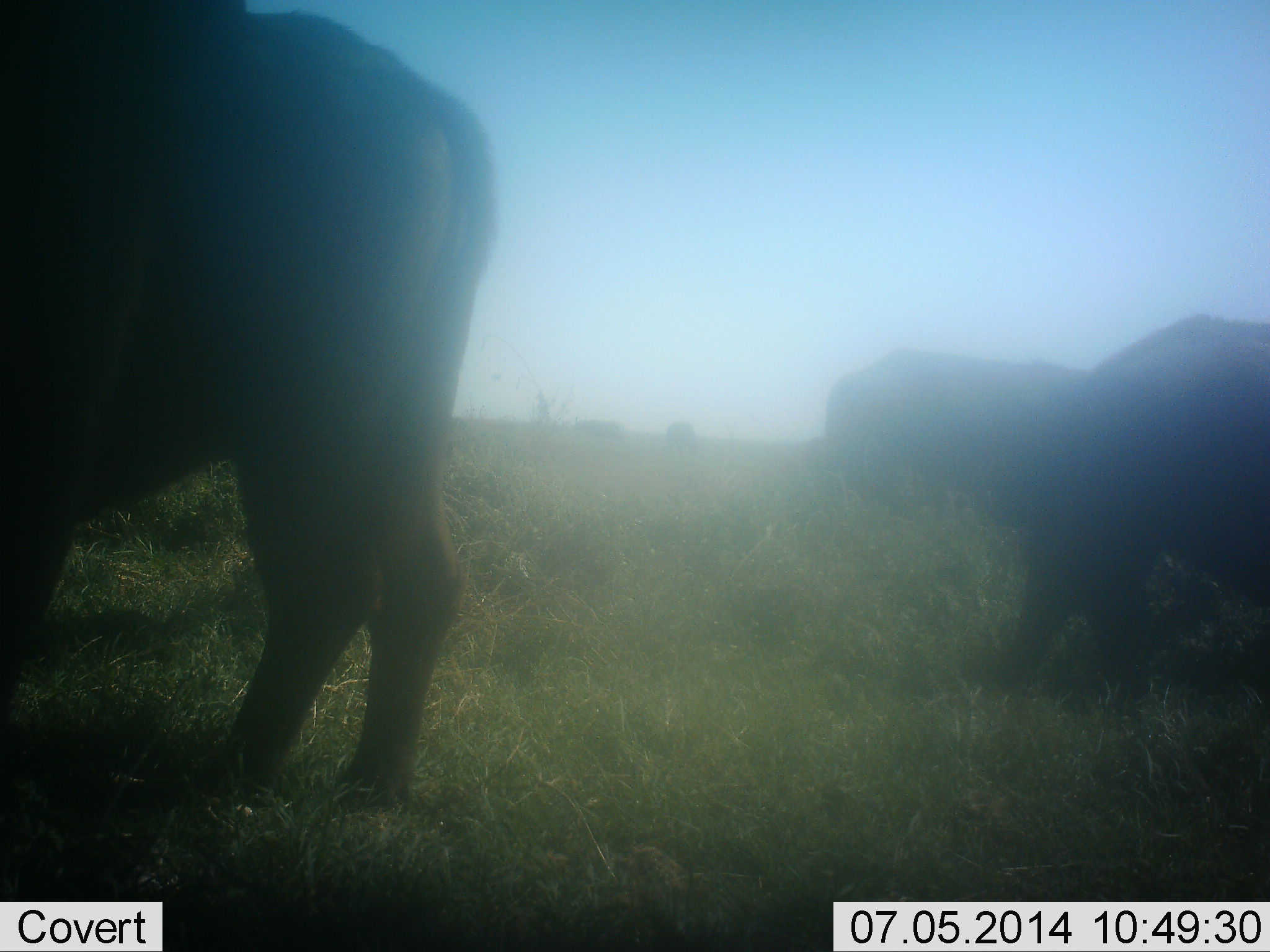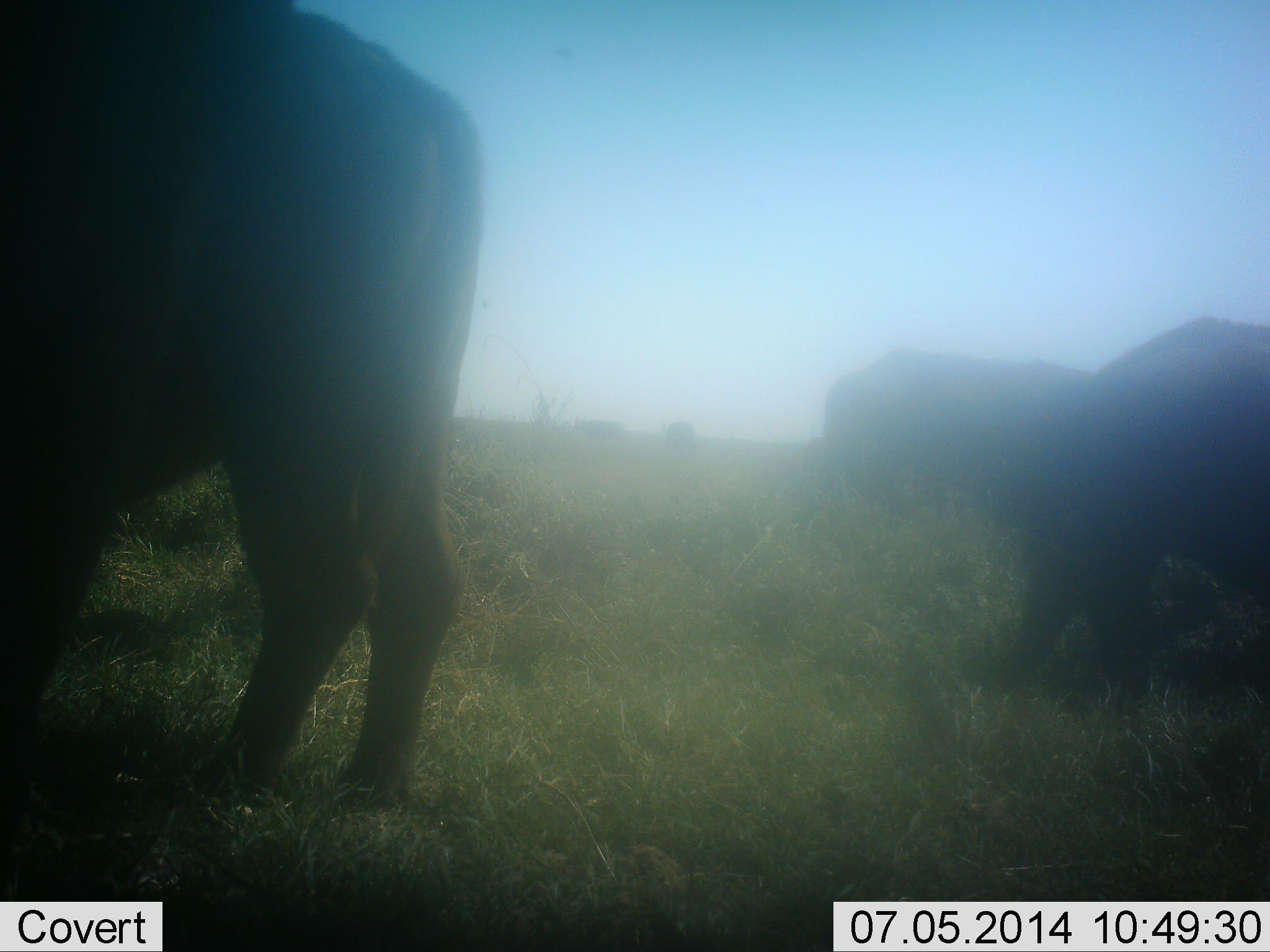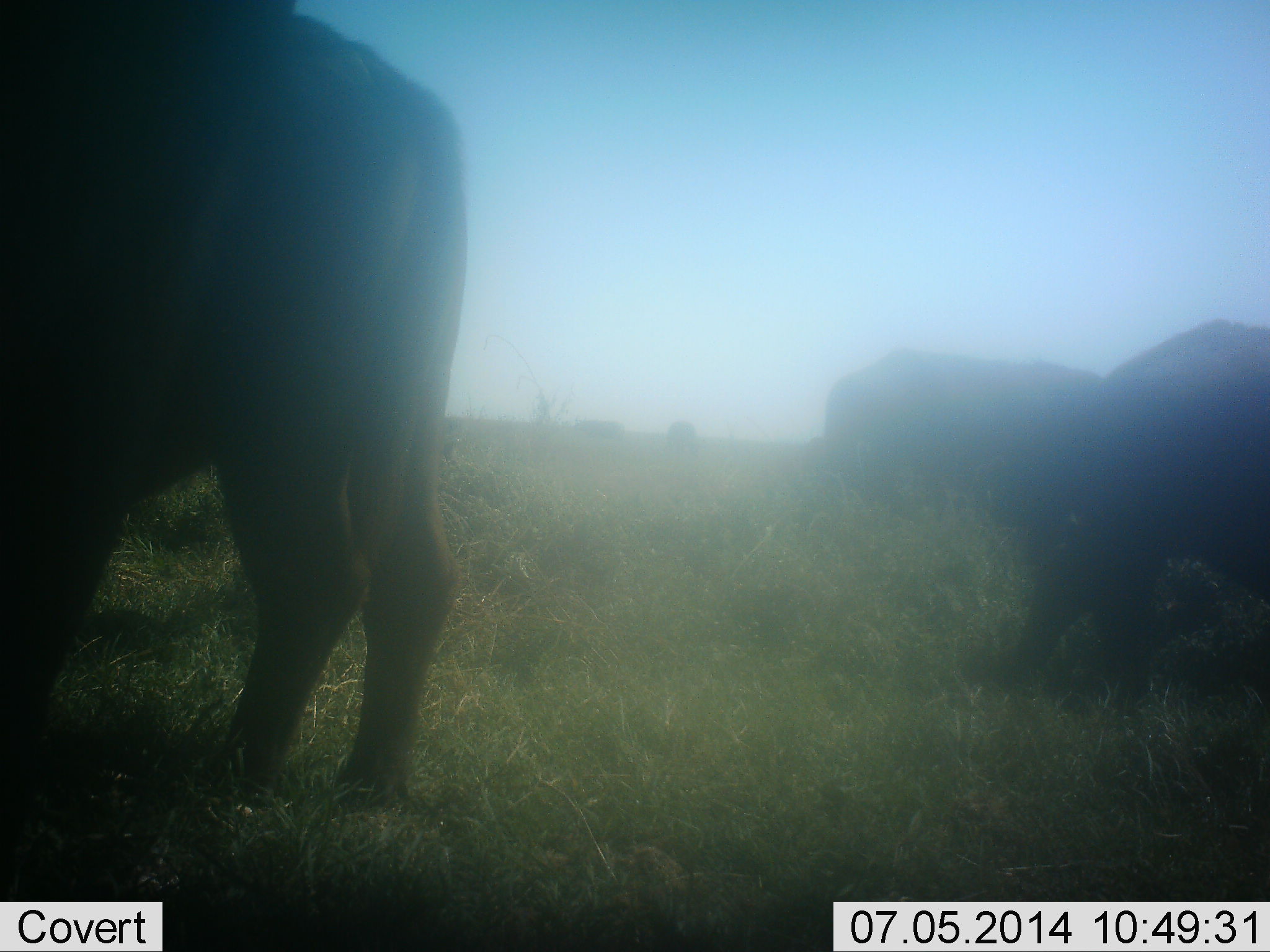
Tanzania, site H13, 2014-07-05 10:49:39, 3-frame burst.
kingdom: Animalia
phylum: Chordata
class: Mammalia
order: Artiodactyla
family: Bovidae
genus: Syncerus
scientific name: Syncerus caffer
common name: cape buffalo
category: buffalo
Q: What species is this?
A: Buffalo (cape buffalo) (Syncerus caffer).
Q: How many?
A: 3.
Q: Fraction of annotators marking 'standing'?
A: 50%.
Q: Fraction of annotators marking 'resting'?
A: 0%.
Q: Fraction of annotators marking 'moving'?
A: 0%.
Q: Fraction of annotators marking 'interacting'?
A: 10%.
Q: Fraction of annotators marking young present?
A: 0%.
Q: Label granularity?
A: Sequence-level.